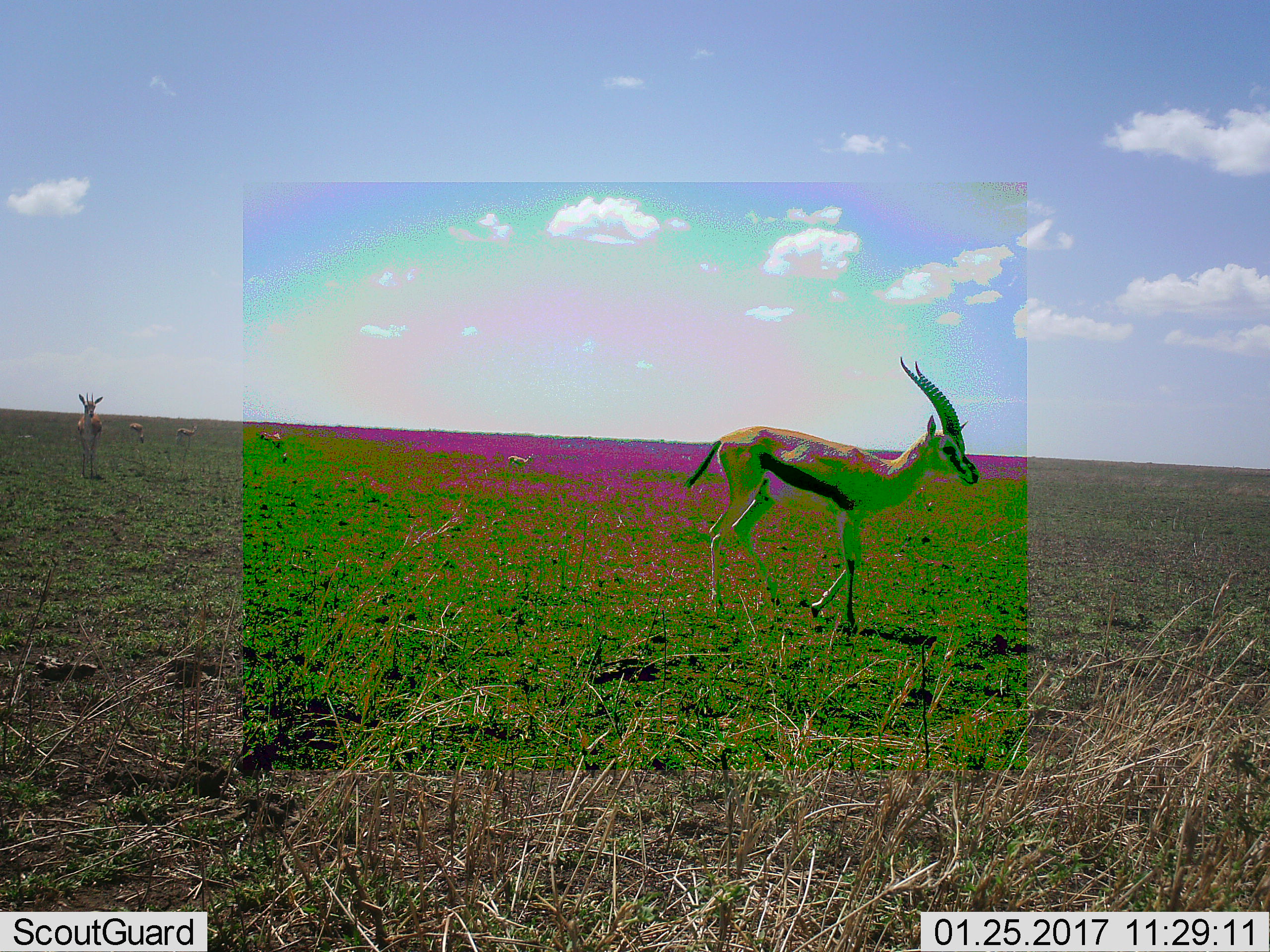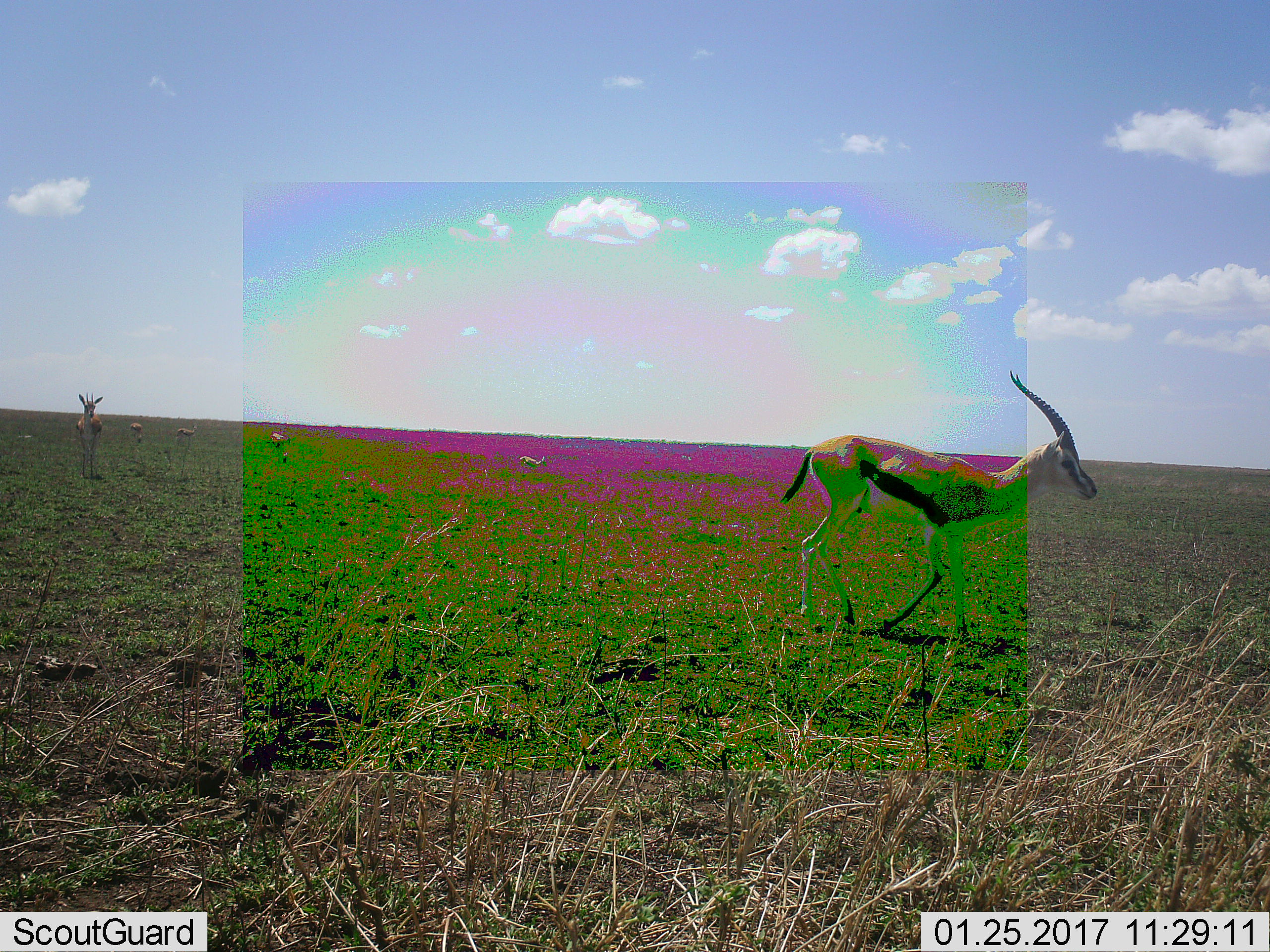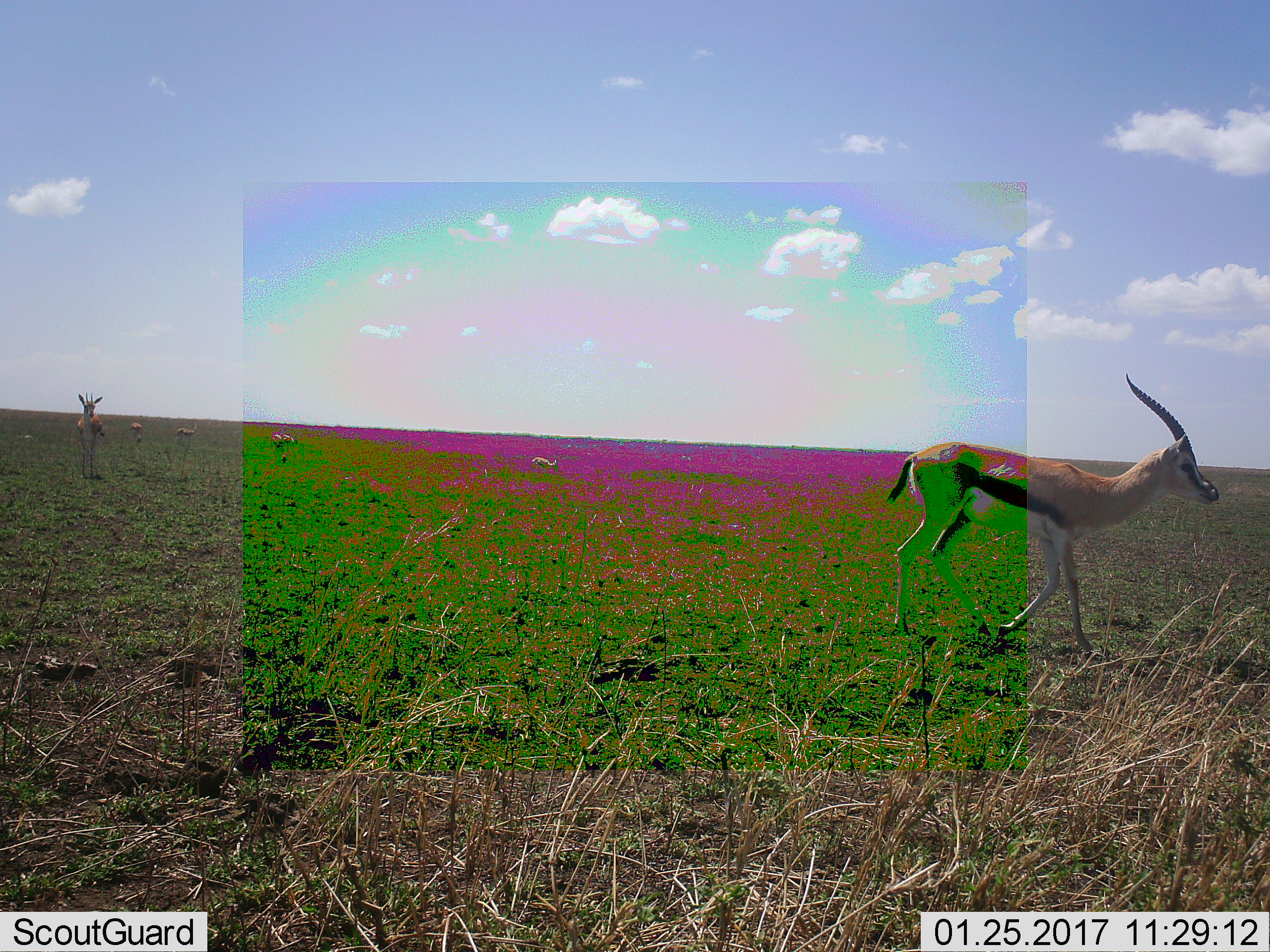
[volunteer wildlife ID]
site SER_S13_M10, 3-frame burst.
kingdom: Animalia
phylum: Chordata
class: Mammalia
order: Artiodactyla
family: Bovidae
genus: Eudorcas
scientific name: Eudorcas thomsonii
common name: thomson's gazelle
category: gazellethomsons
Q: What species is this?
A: Gazellethomsons (thomson's gazelle) (Eudorcas thomsonii).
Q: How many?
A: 6.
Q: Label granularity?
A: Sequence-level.